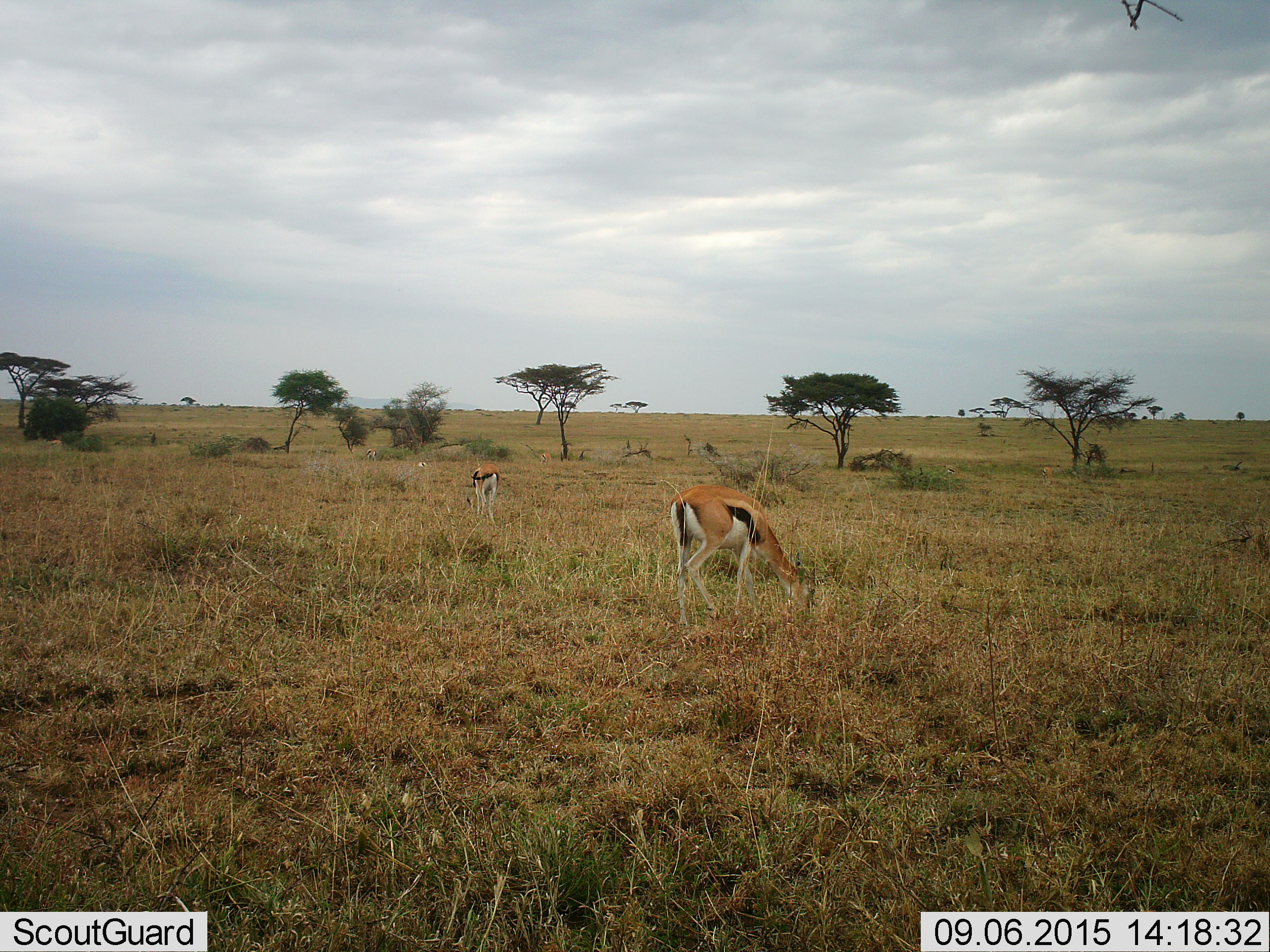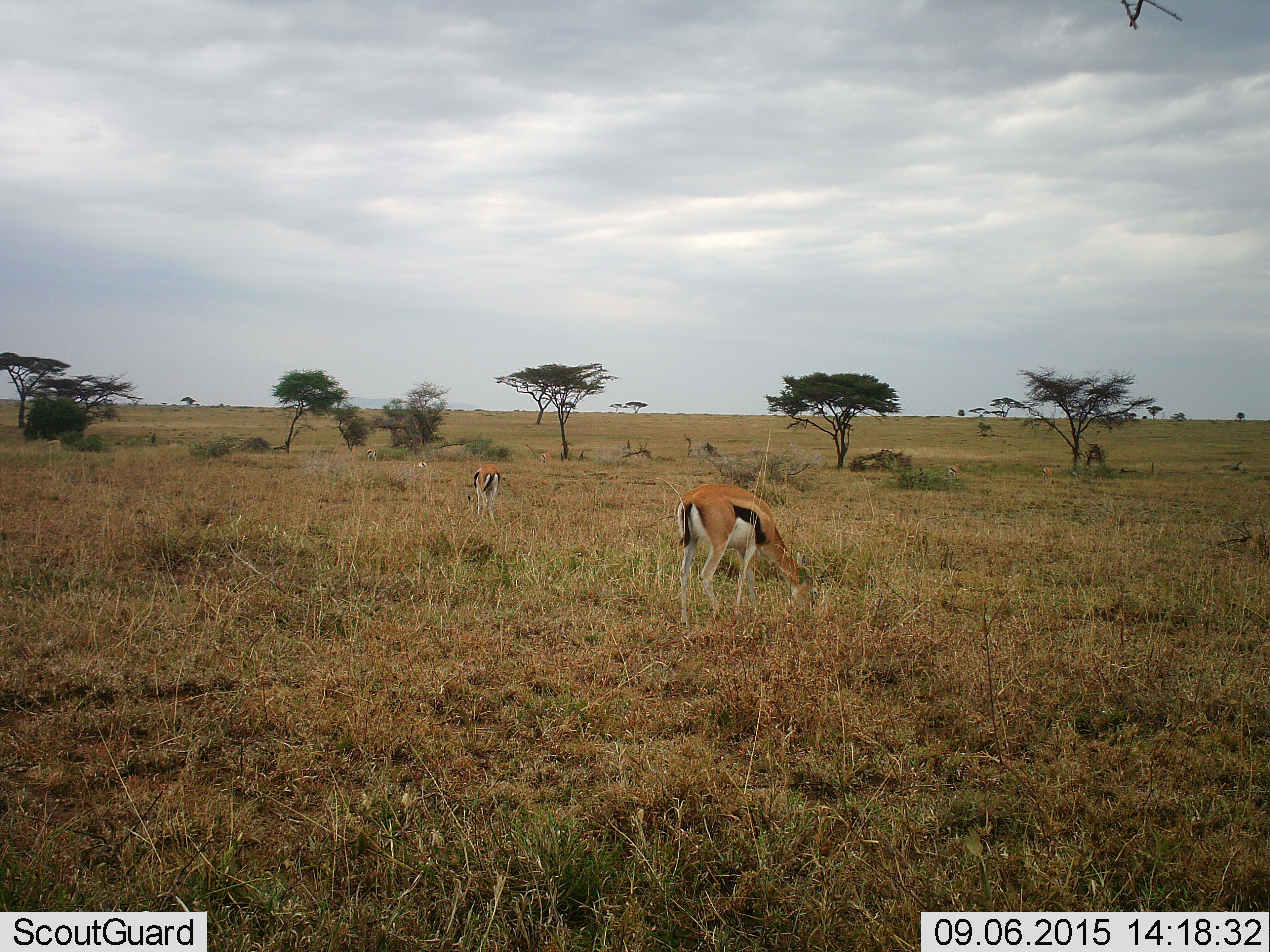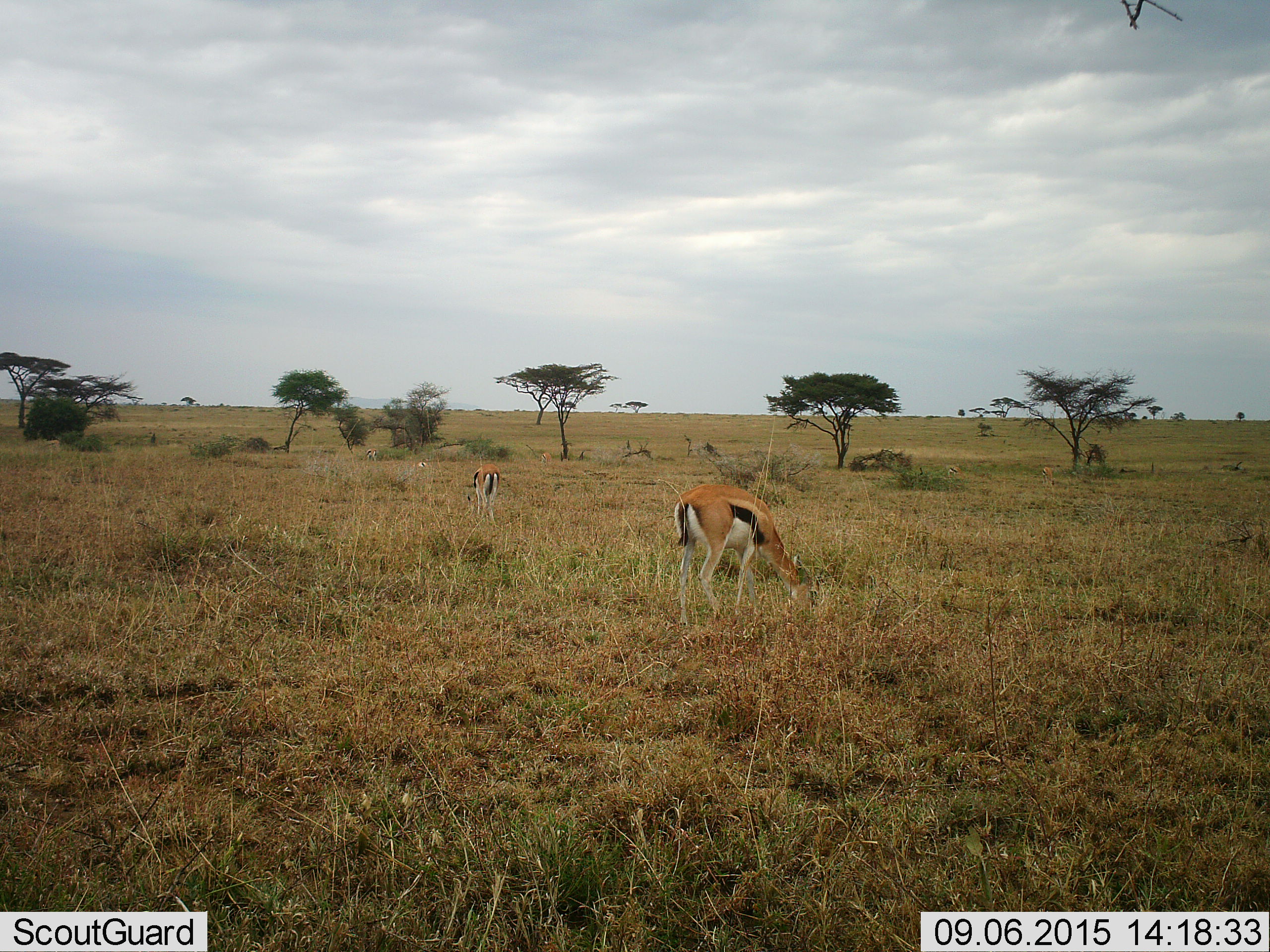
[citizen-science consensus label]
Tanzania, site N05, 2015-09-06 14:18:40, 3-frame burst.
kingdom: Animalia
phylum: Chordata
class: Mammalia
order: Artiodactyla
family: Bovidae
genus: Eudorcas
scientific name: Eudorcas thomsonii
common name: thomson's gazelle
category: gazellethomsons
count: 2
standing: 44%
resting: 0%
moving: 22%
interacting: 0%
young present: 11%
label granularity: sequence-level